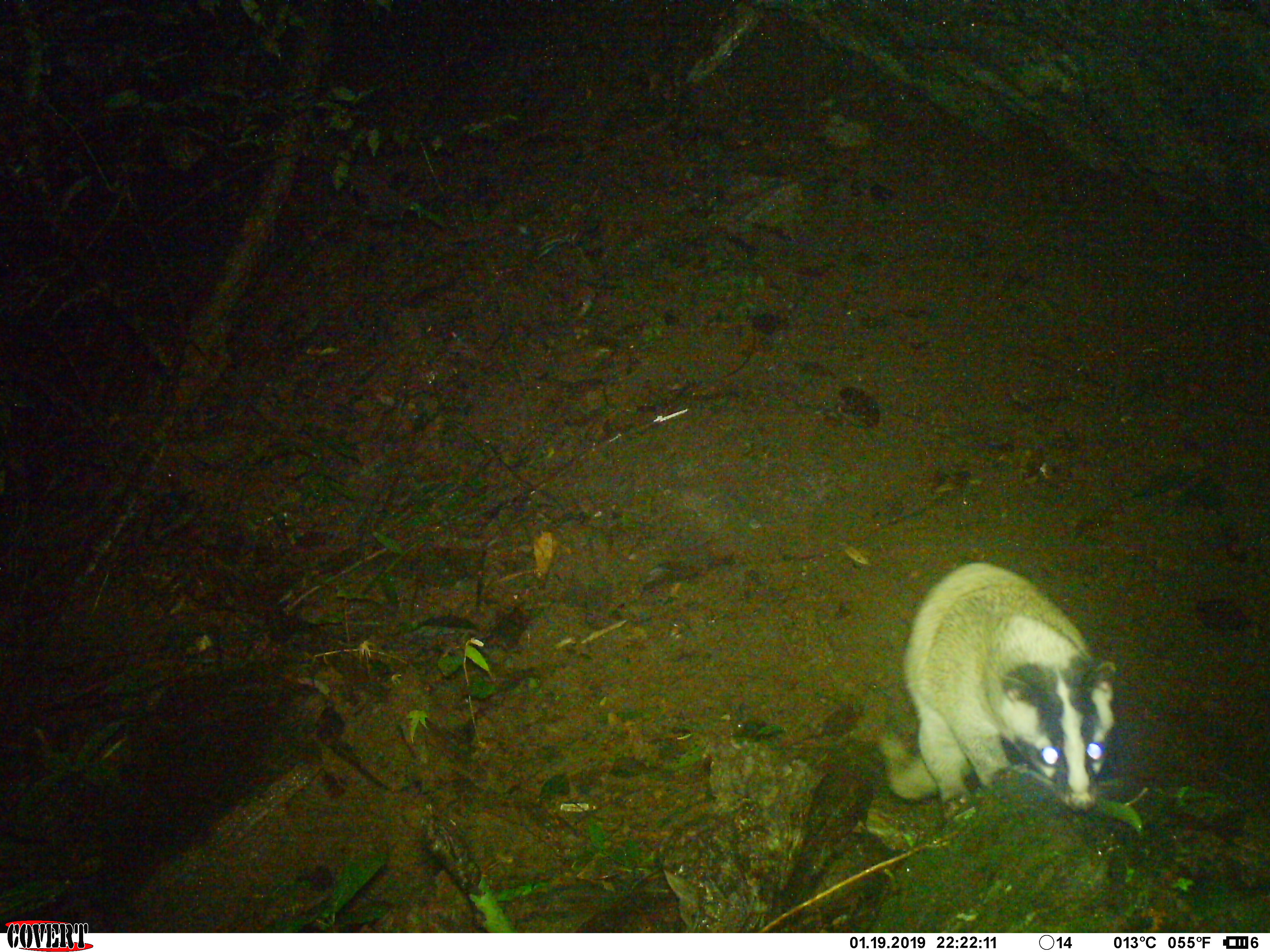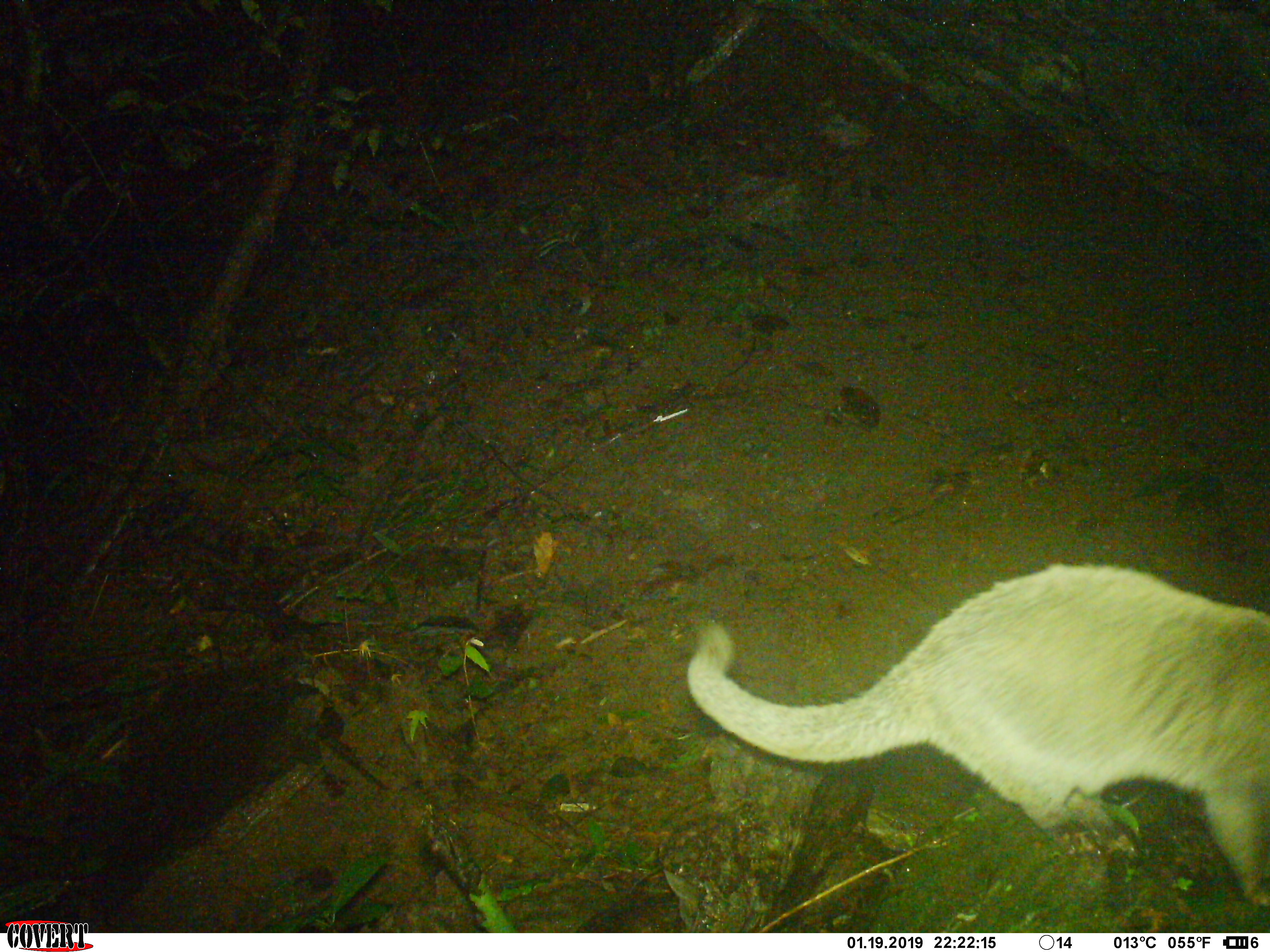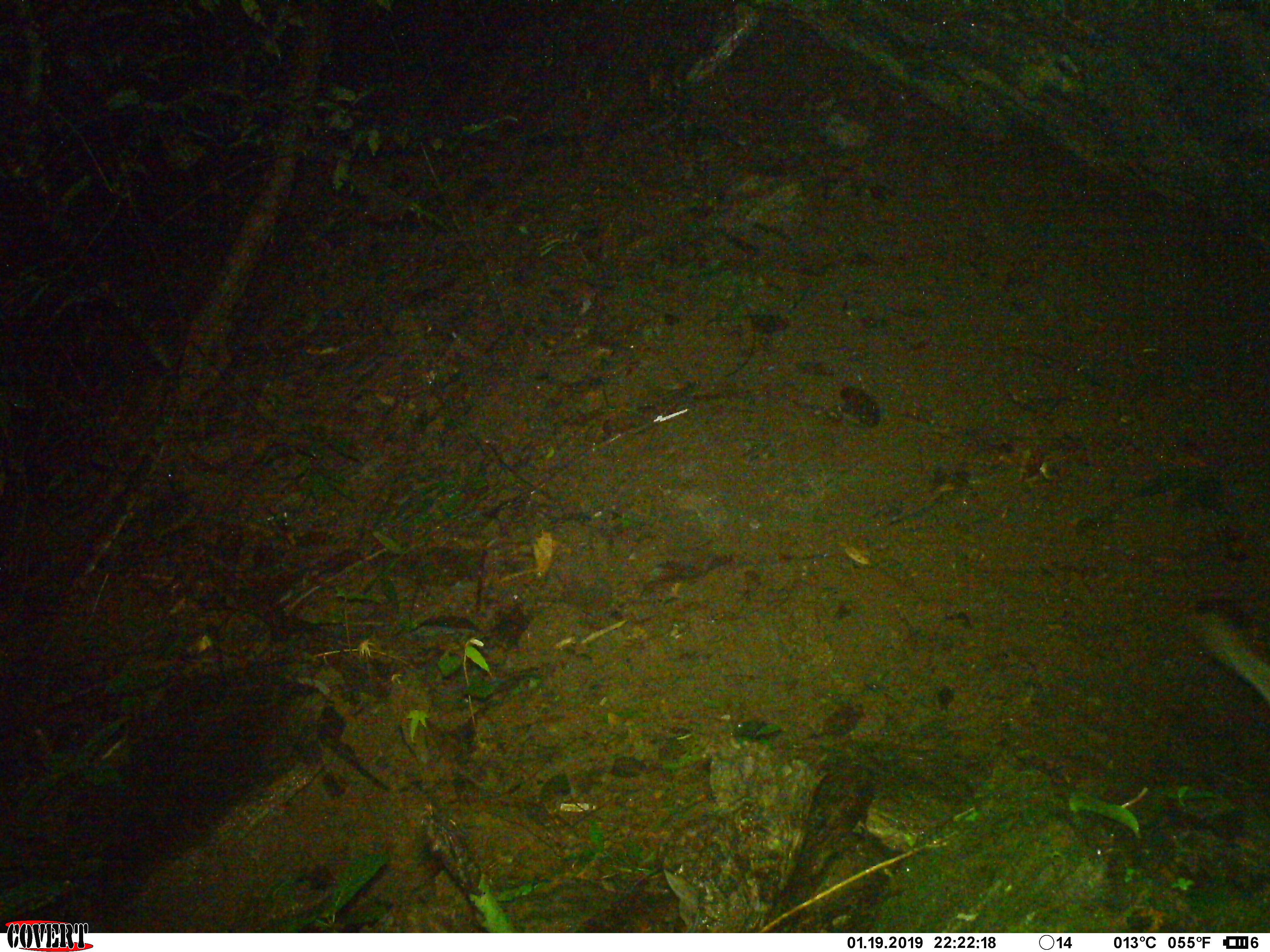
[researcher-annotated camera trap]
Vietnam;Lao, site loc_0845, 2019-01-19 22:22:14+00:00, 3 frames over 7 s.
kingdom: Animalia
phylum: Chordata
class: Mammalia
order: Carnivora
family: Viverridae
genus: Paguma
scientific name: Paguma larvata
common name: masked palm civet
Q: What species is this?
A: Masked palm civet (Paguma larvata).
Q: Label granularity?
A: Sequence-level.